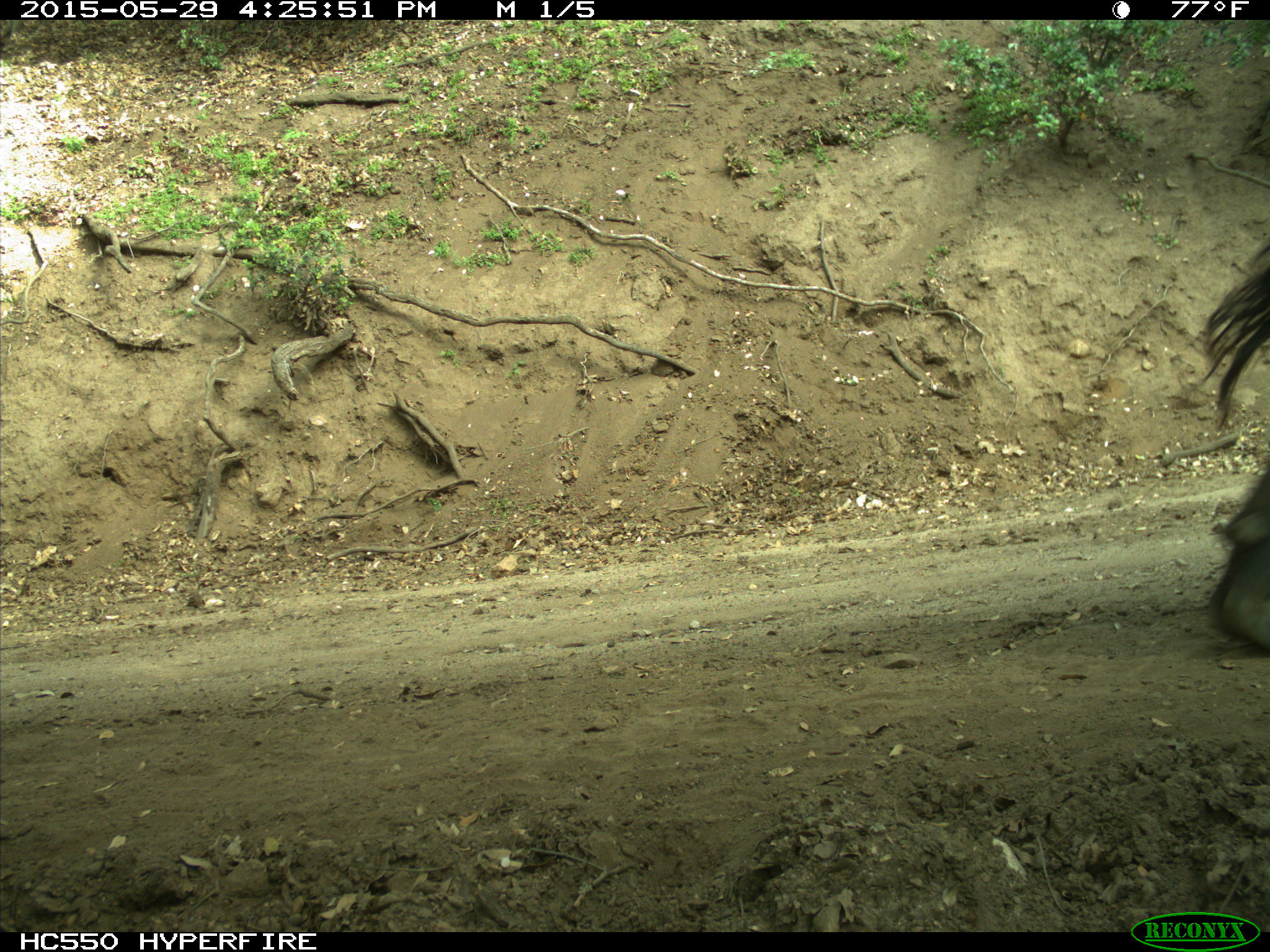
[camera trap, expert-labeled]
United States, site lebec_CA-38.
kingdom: Animalia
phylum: Chordata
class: Mammalia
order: Artiodactyla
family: Bovidae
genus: Bos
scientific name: Bos taurus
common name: domestic cow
Bos taurus (domestic cow).